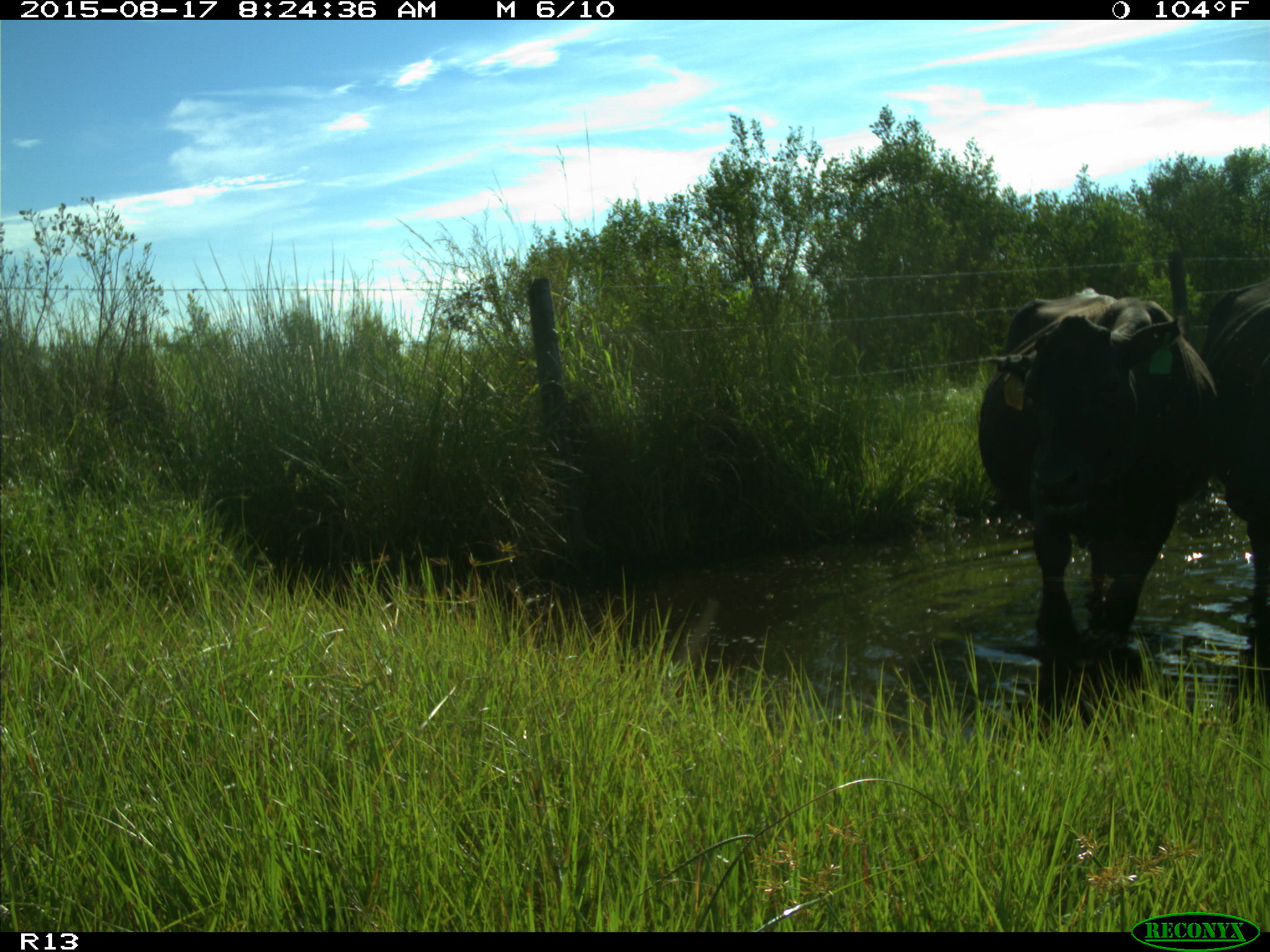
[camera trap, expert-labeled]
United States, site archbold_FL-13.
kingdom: Animalia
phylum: Chordata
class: Mammalia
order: Artiodactyla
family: Bovidae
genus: Bos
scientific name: Bos taurus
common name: domestic cow